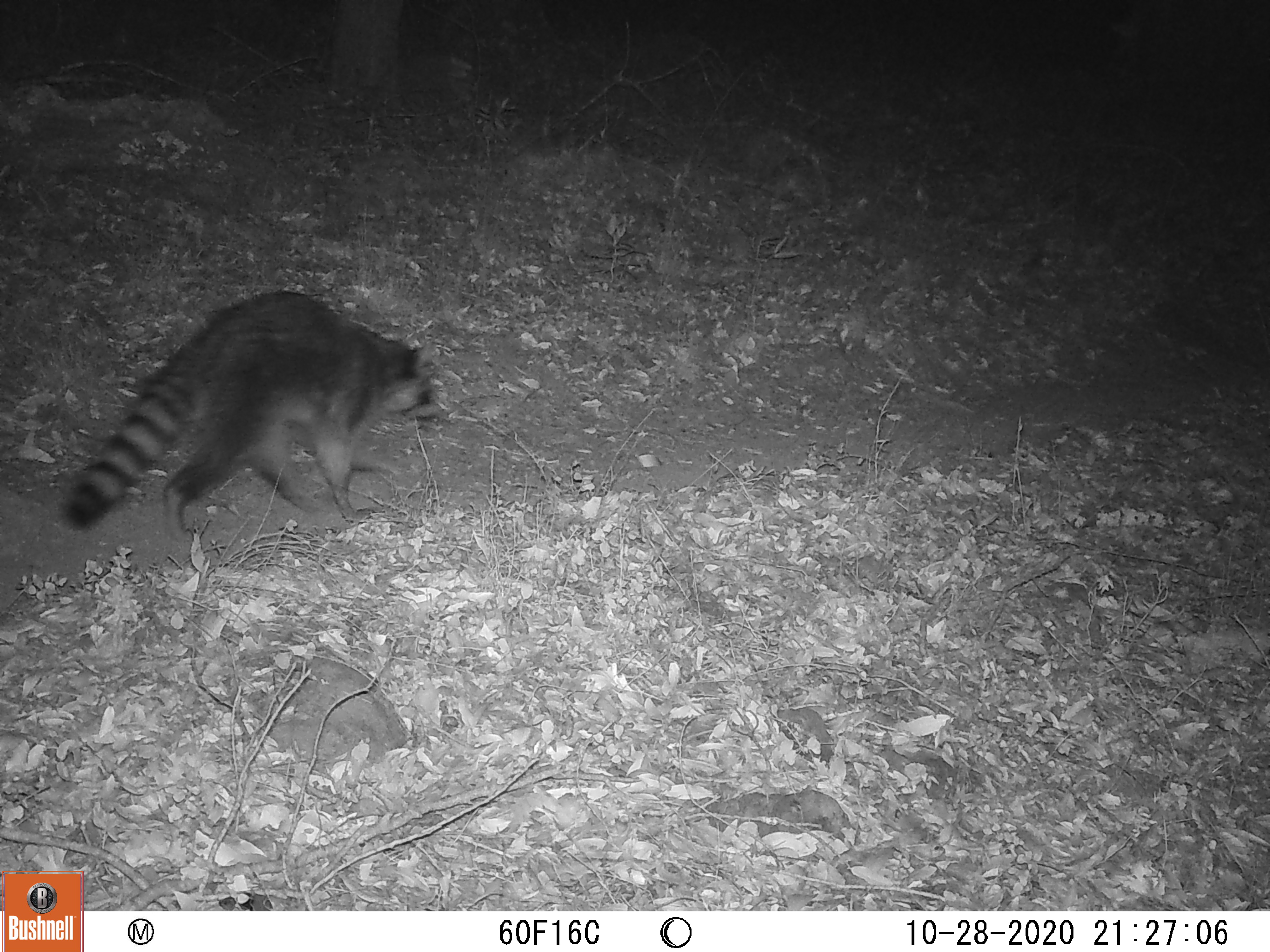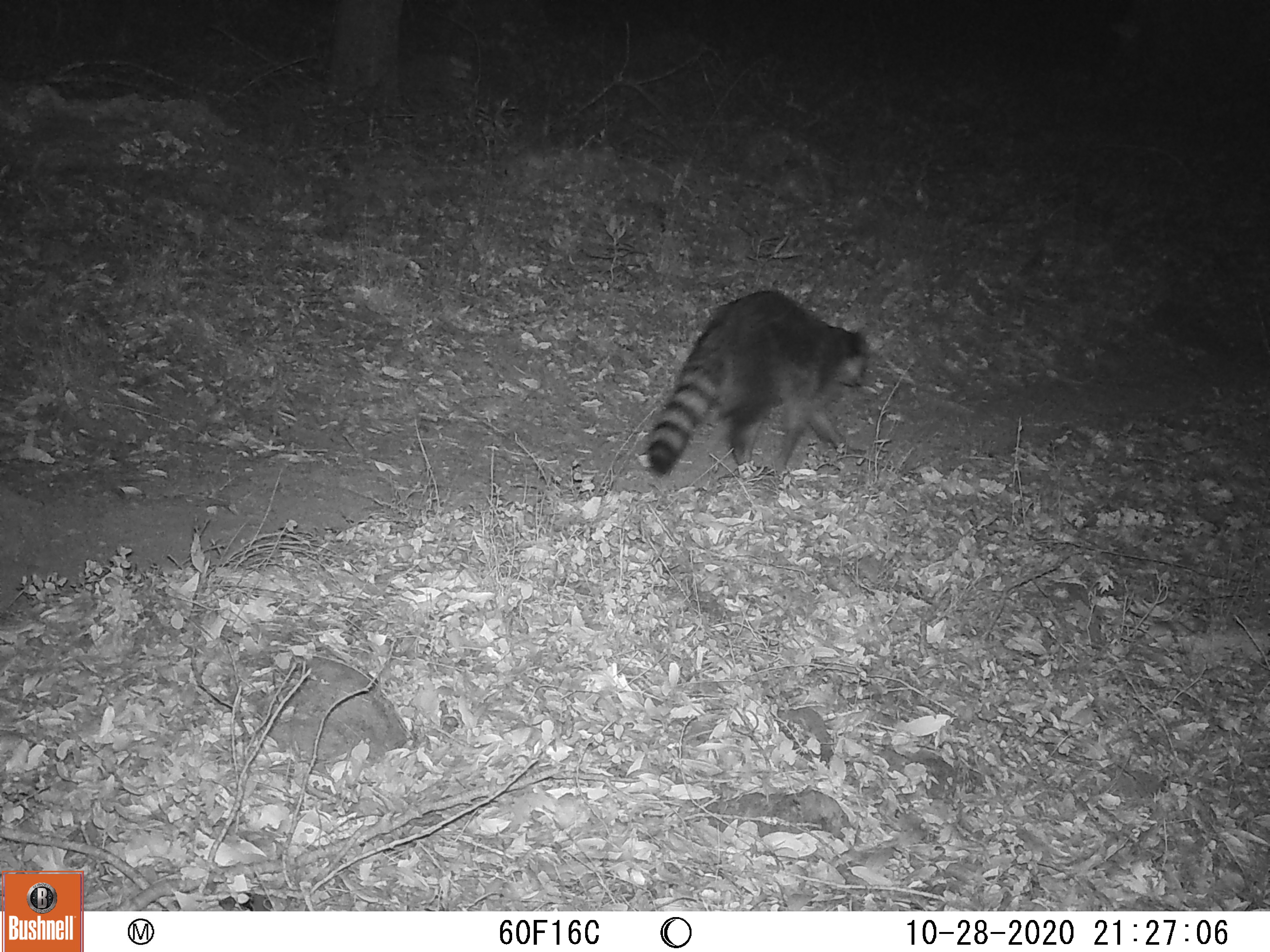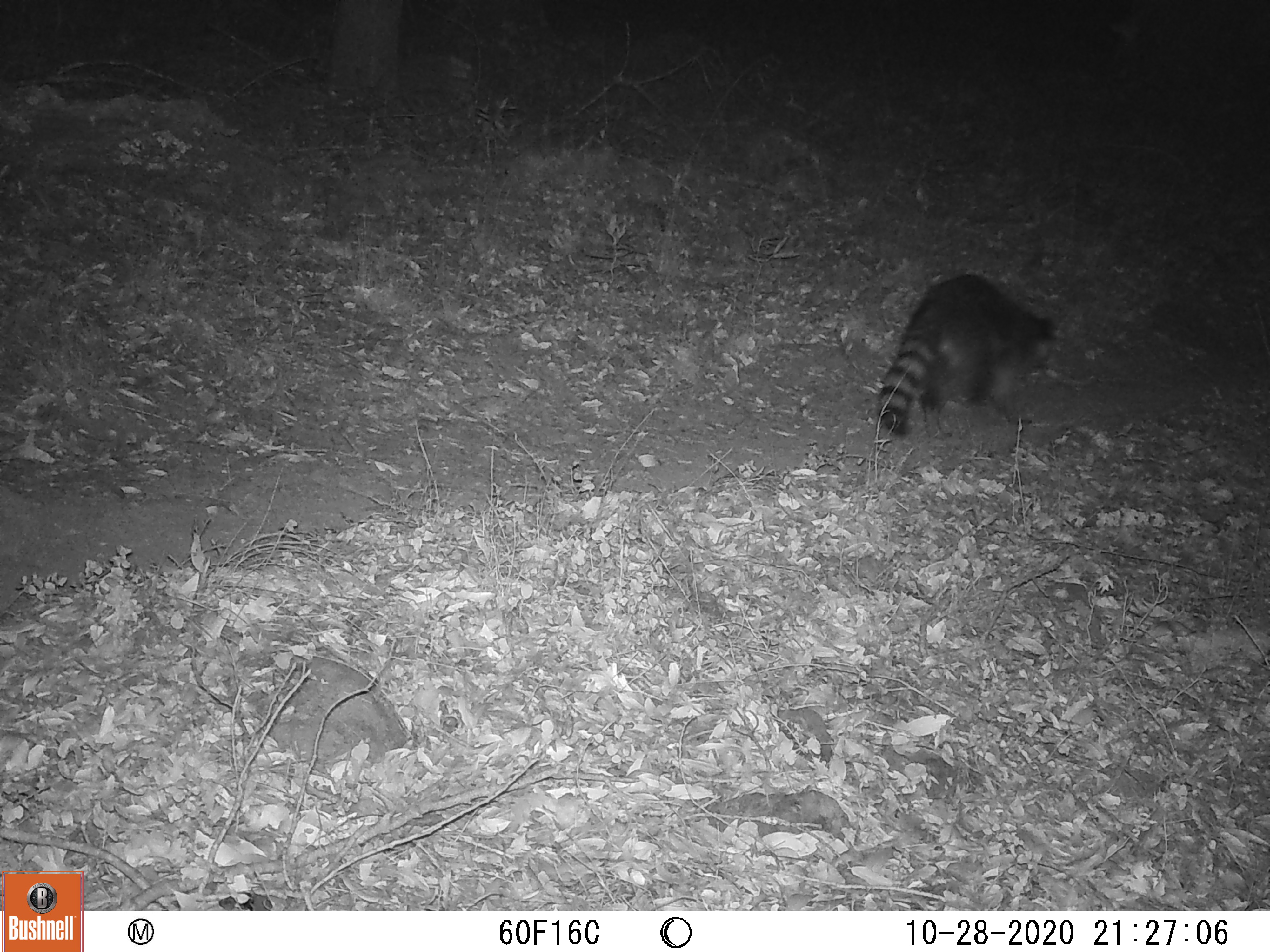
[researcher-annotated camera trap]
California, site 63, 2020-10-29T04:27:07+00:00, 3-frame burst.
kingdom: Animalia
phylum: Chordata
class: Mammalia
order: Carnivora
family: Procyonidae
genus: Procyon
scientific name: Procyon lotor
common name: raccoon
Raccoon (Procyon lotor).